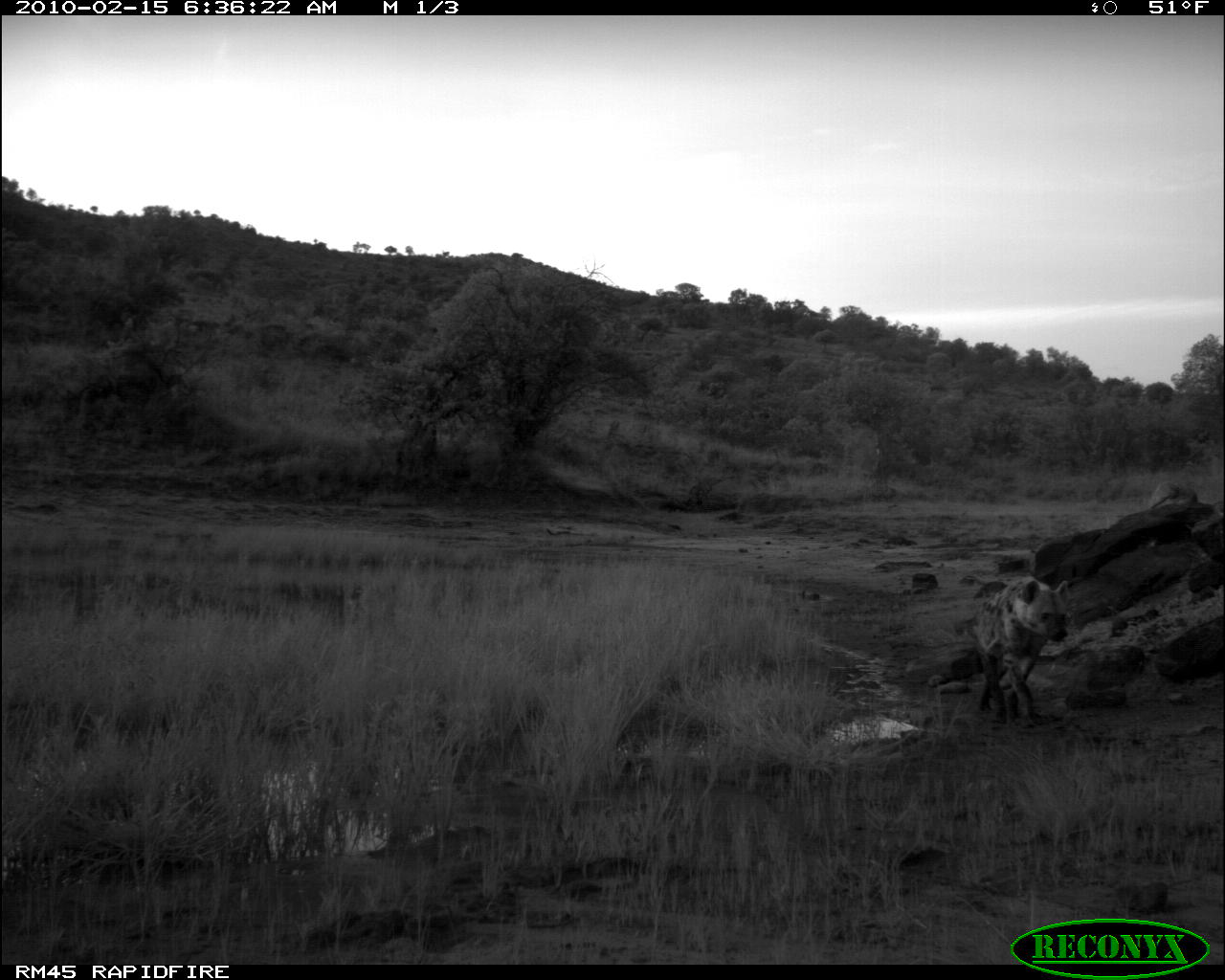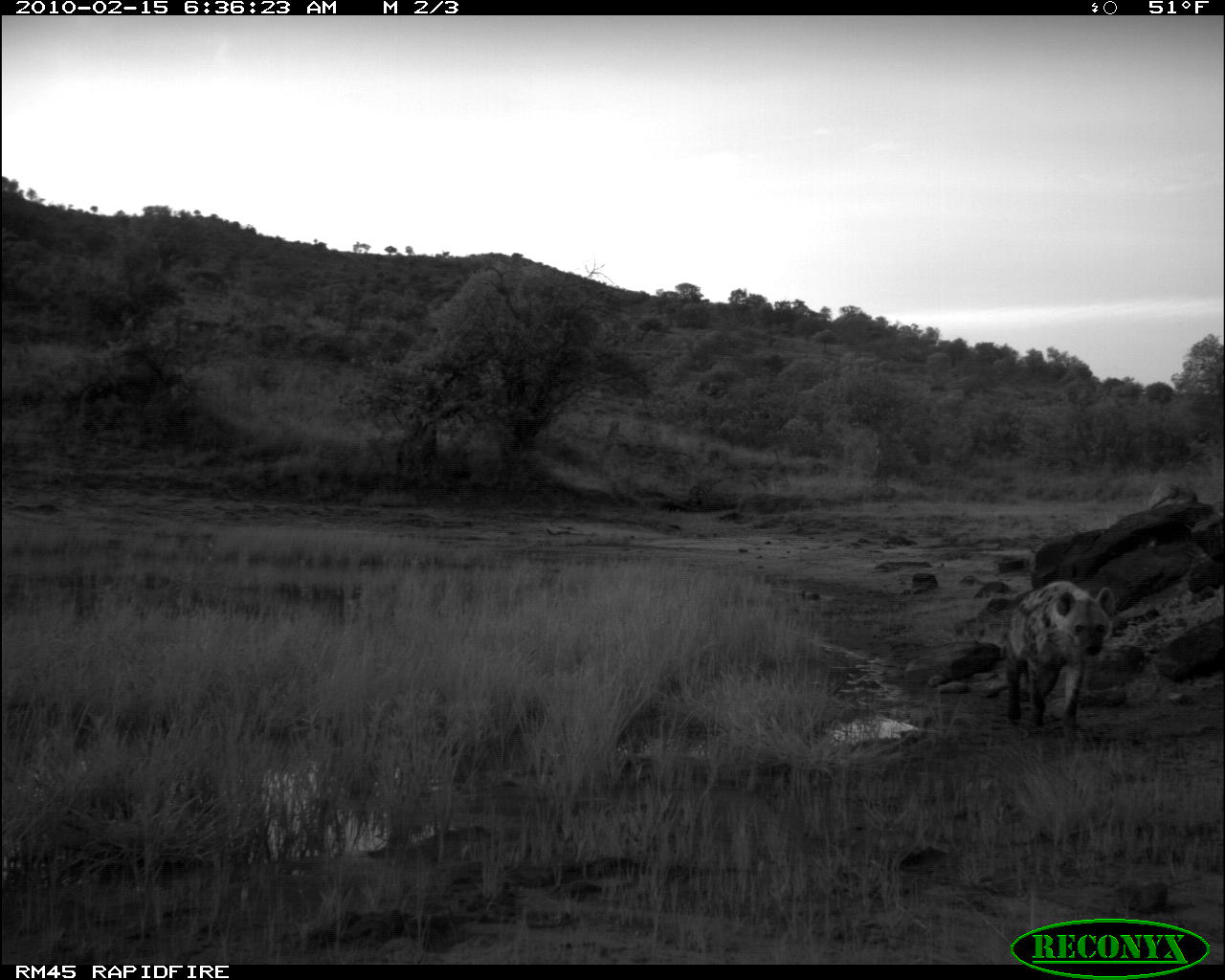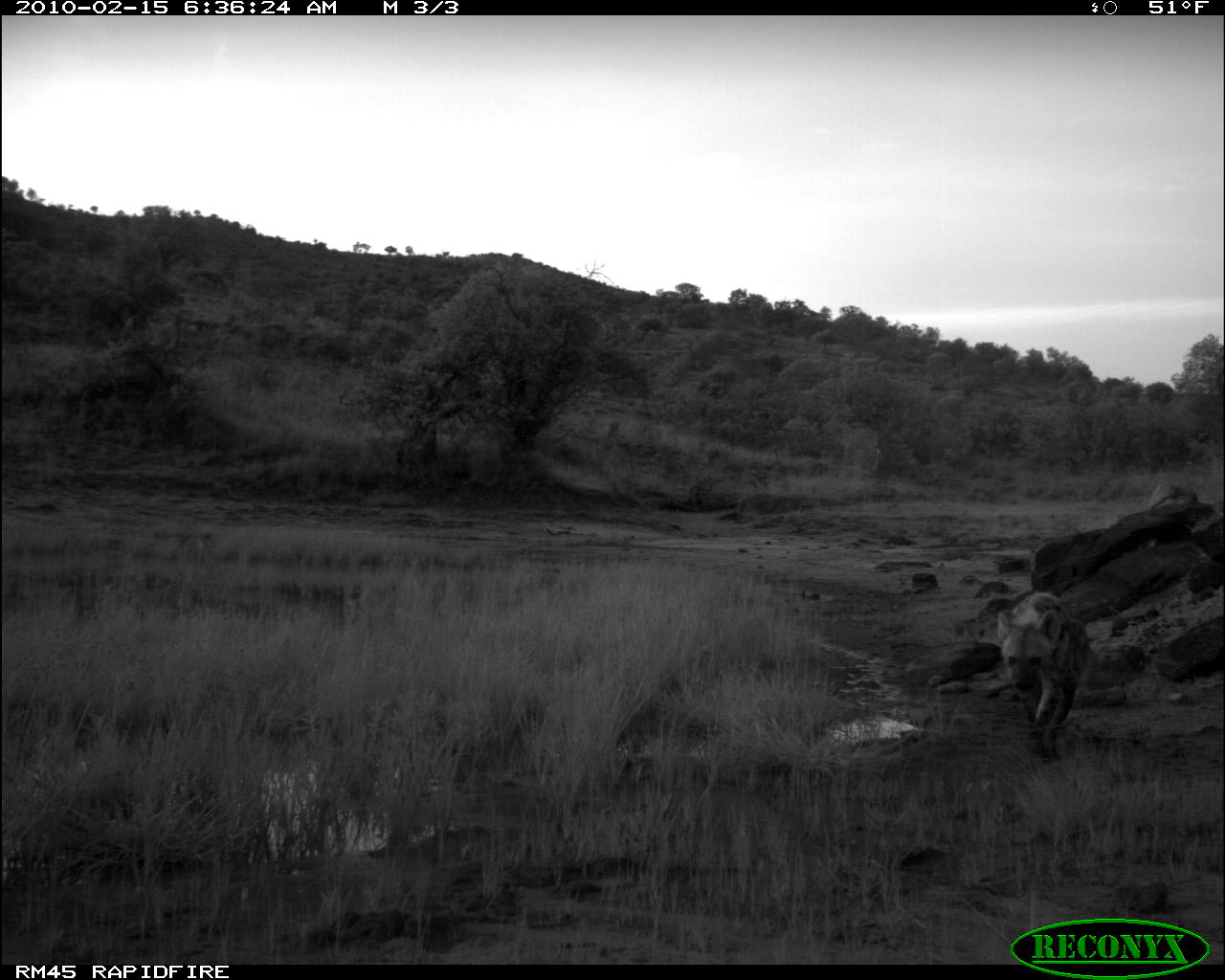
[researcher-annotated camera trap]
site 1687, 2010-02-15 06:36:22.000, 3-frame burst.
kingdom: Animalia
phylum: Chordata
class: Mammalia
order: Carnivora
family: Hyaenidae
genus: Crocuta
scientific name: Crocuta crocuta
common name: spotted hyena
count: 1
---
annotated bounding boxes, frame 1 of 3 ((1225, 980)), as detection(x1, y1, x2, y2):
crocuta crocuta: detection(973, 575, 1071, 727)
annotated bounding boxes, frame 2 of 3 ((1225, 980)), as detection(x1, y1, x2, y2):
crocuta crocuta: detection(1002, 580, 1113, 733)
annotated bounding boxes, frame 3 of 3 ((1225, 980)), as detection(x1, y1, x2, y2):
crocuta crocuta: detection(997, 593, 1090, 765)